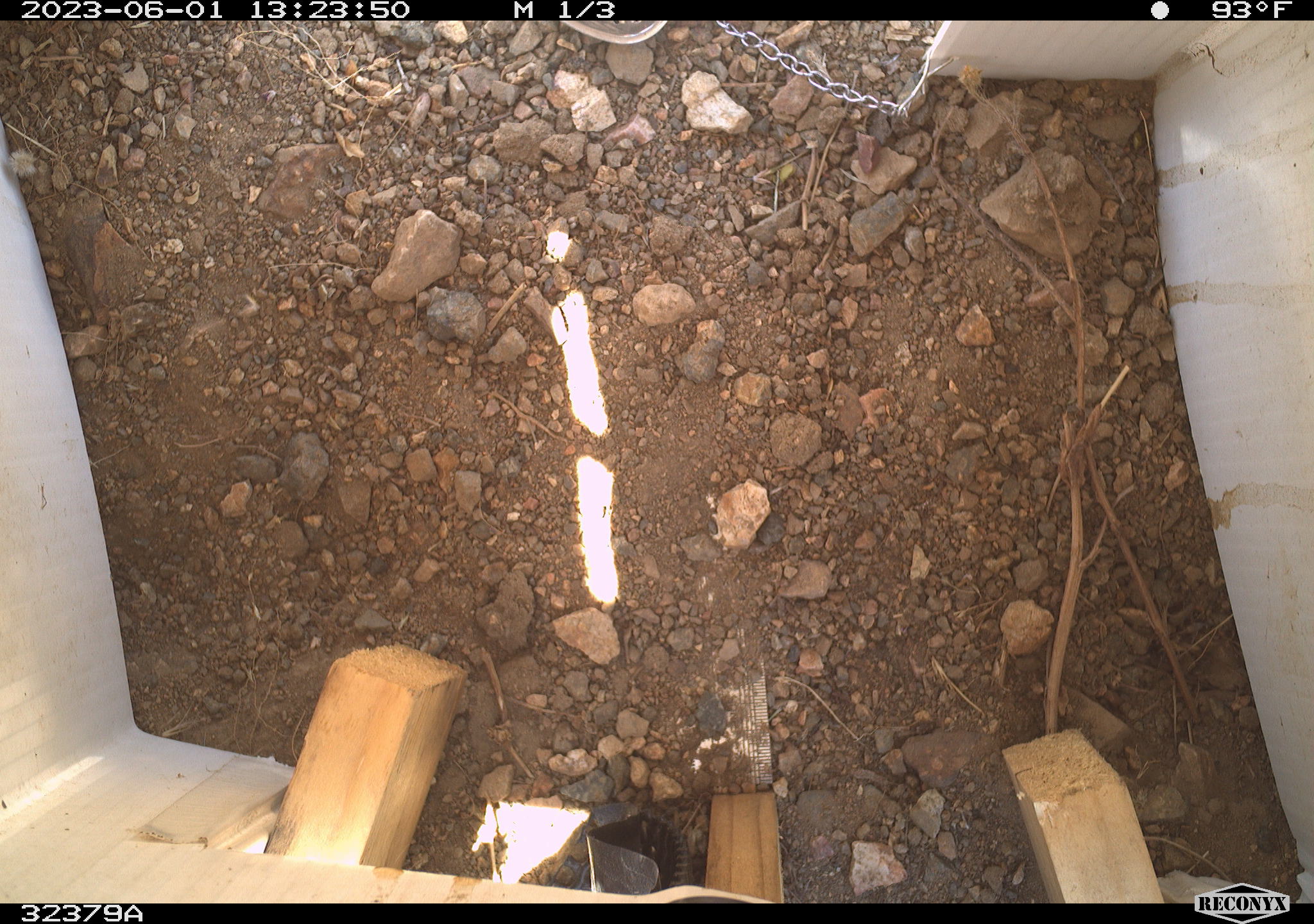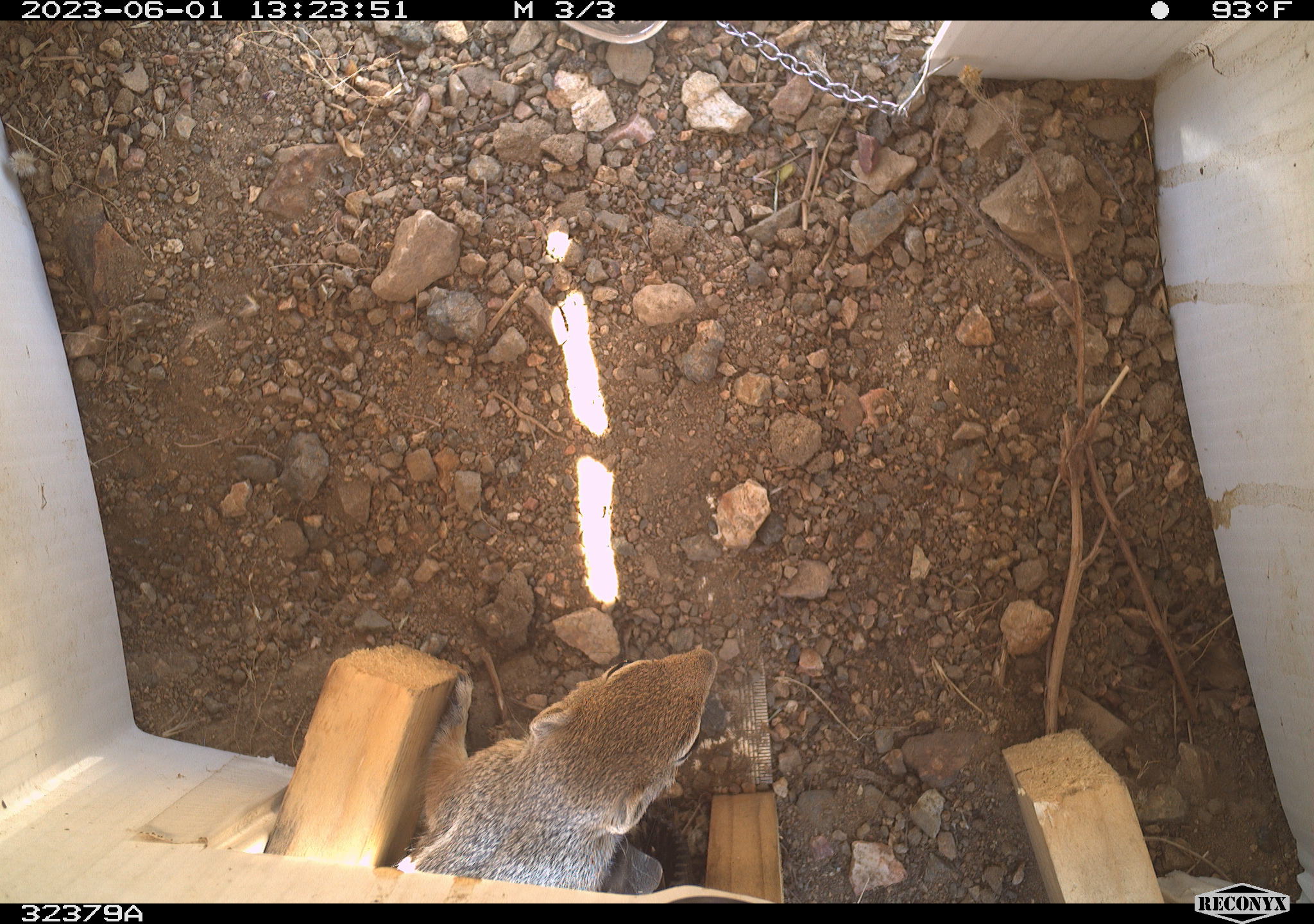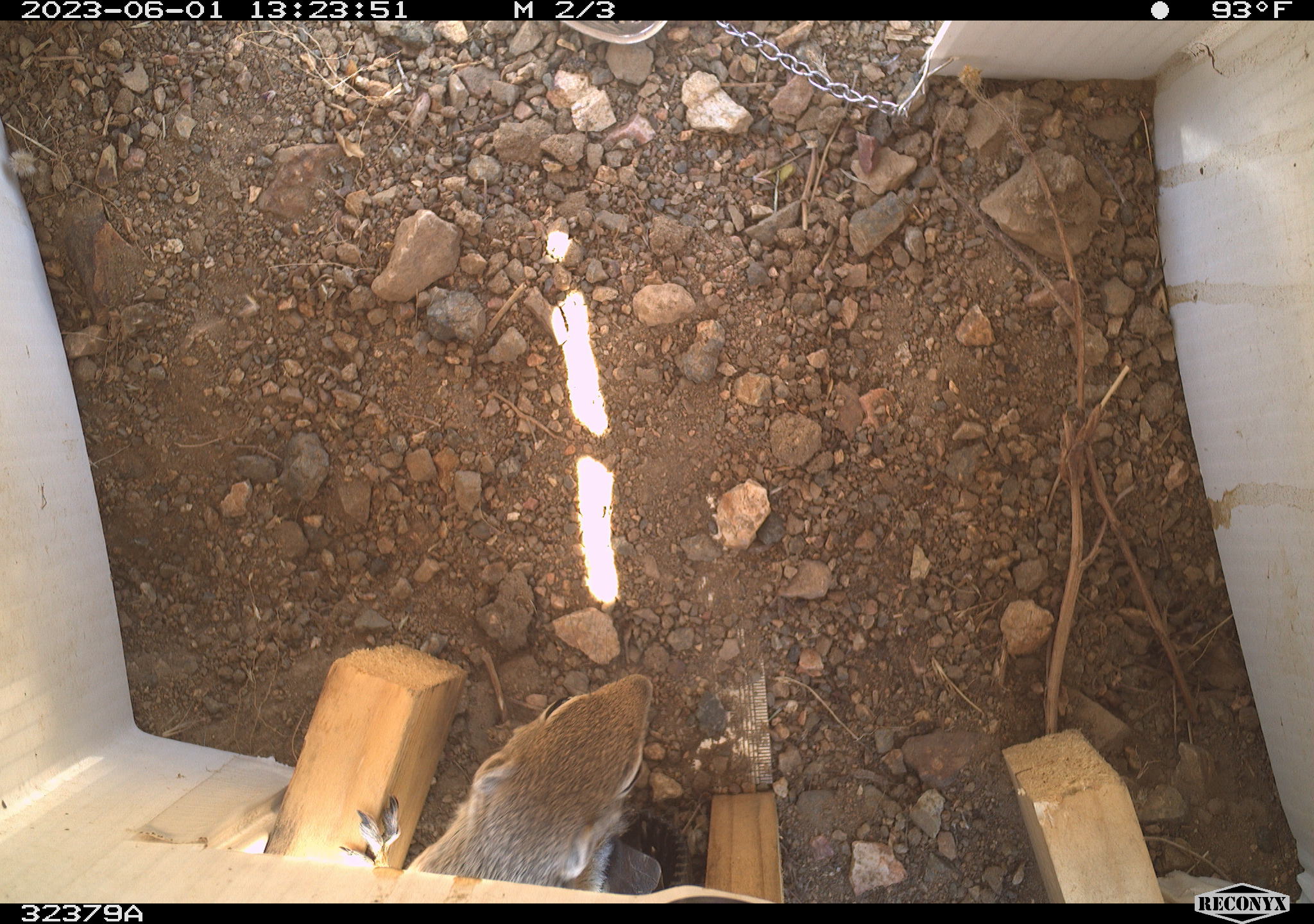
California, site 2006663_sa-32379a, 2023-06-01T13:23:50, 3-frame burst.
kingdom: Animalia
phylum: Chordata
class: Mammalia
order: Rodentia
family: Sciuridae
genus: Ammospermophilus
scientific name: Ammospermophilus leucurus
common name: white-tailed antelope squirrel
White-tailed antelope squirrel (Ammospermophilus leucurus).